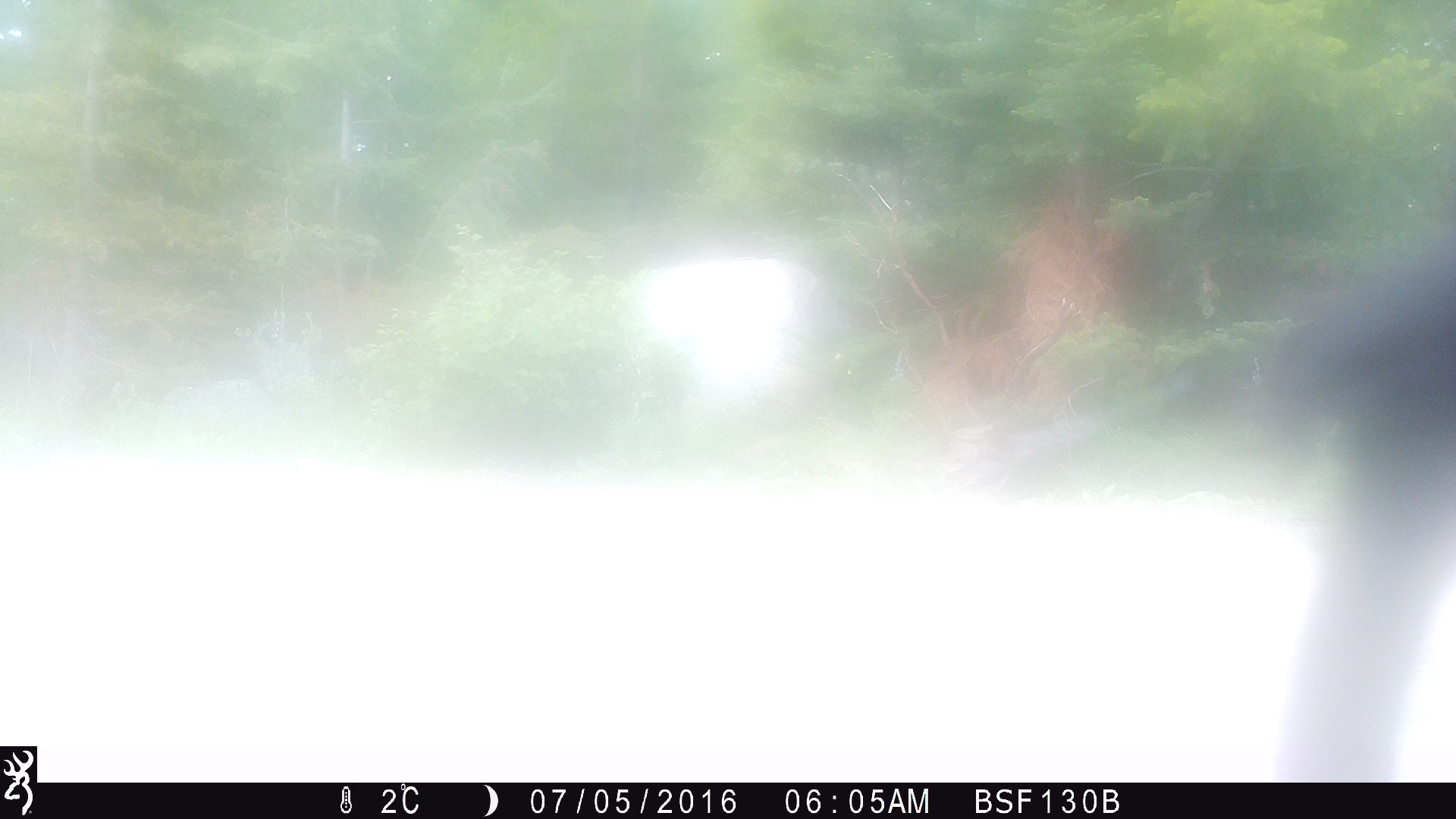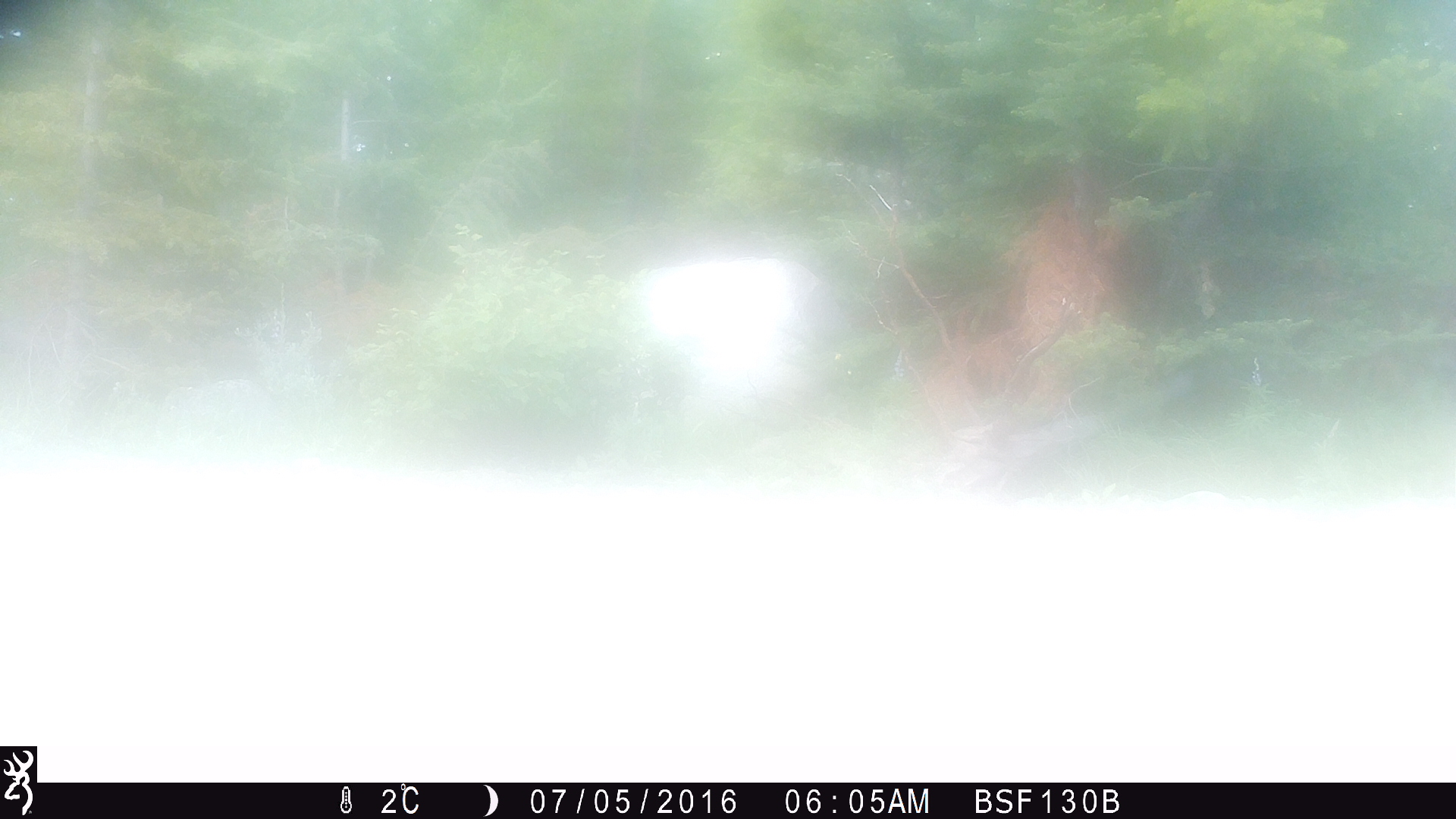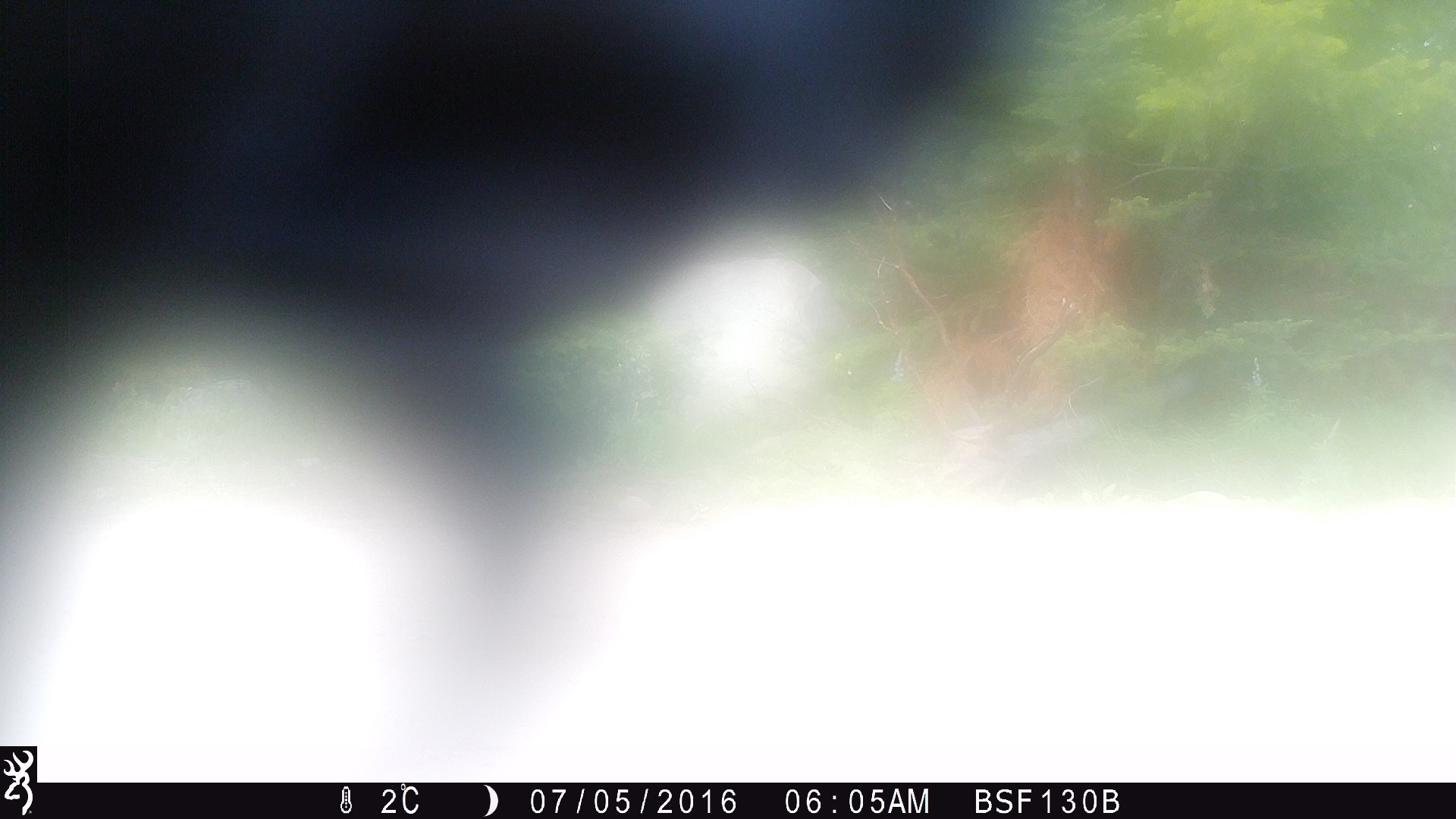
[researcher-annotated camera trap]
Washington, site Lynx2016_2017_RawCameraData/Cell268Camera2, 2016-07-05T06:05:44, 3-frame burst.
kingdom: Animalia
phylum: Chordata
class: Mammalia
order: Artiodactyla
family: Bovidae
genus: Bos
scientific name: Bos taurus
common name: domestic cattle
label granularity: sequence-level